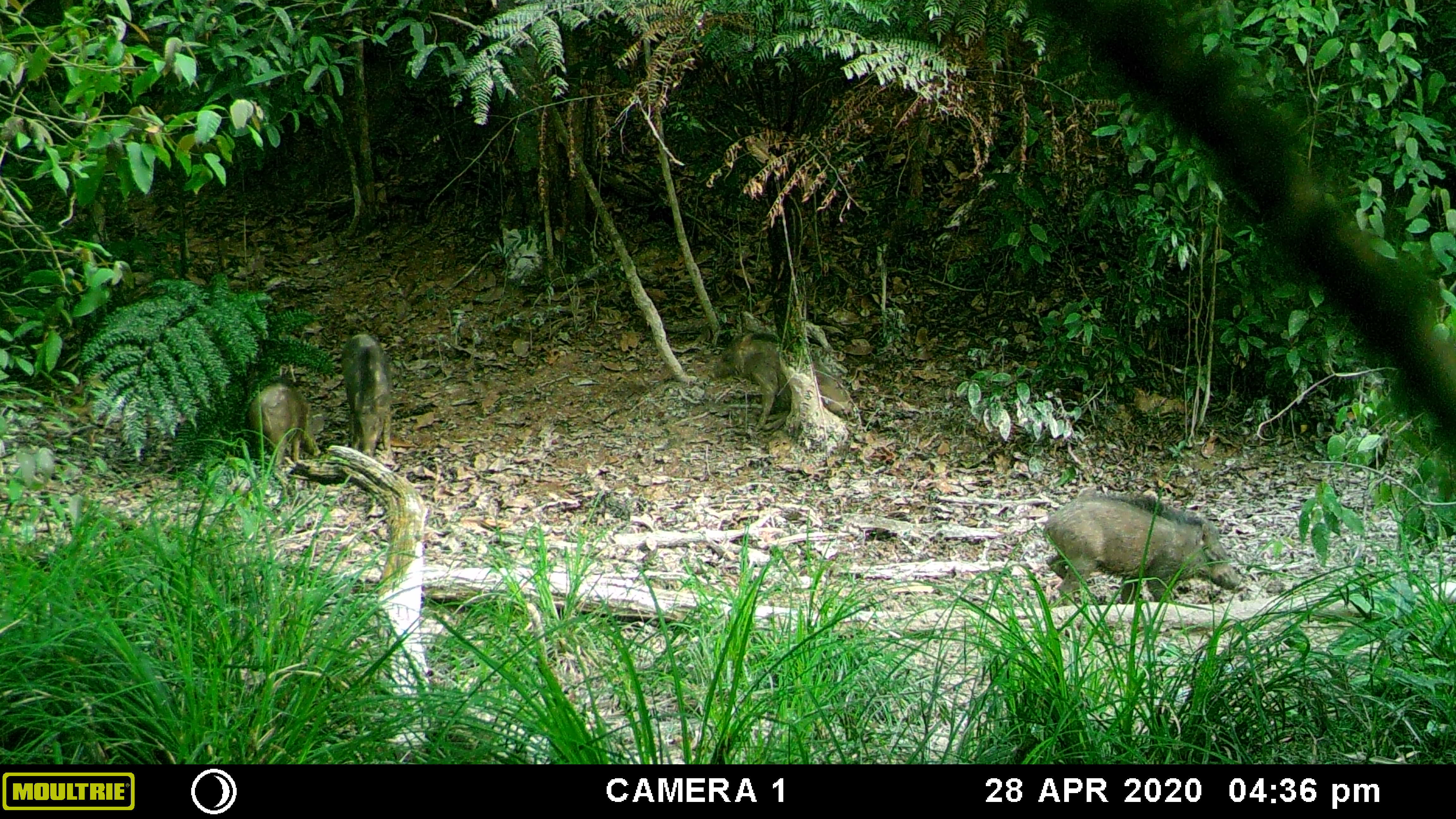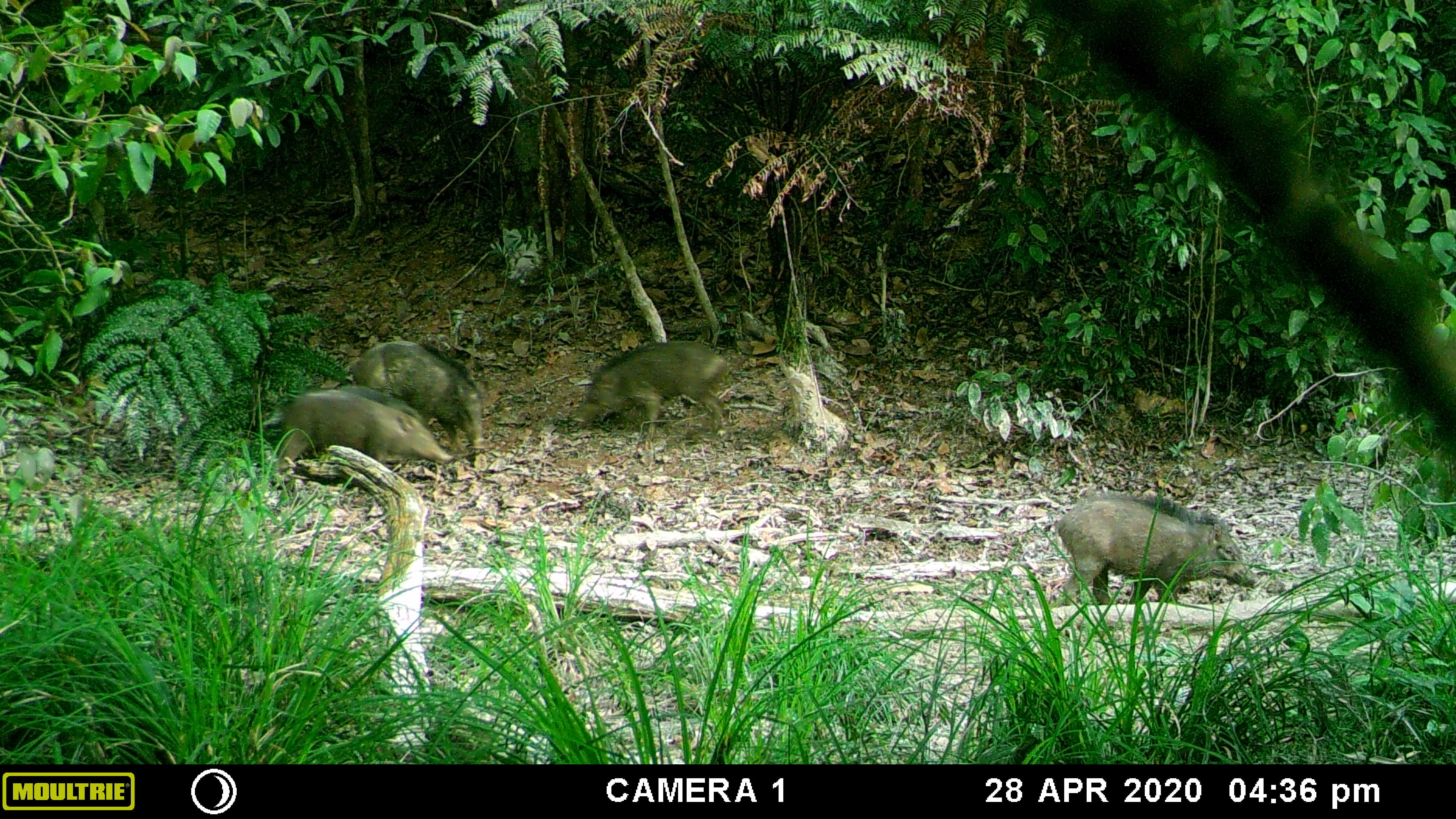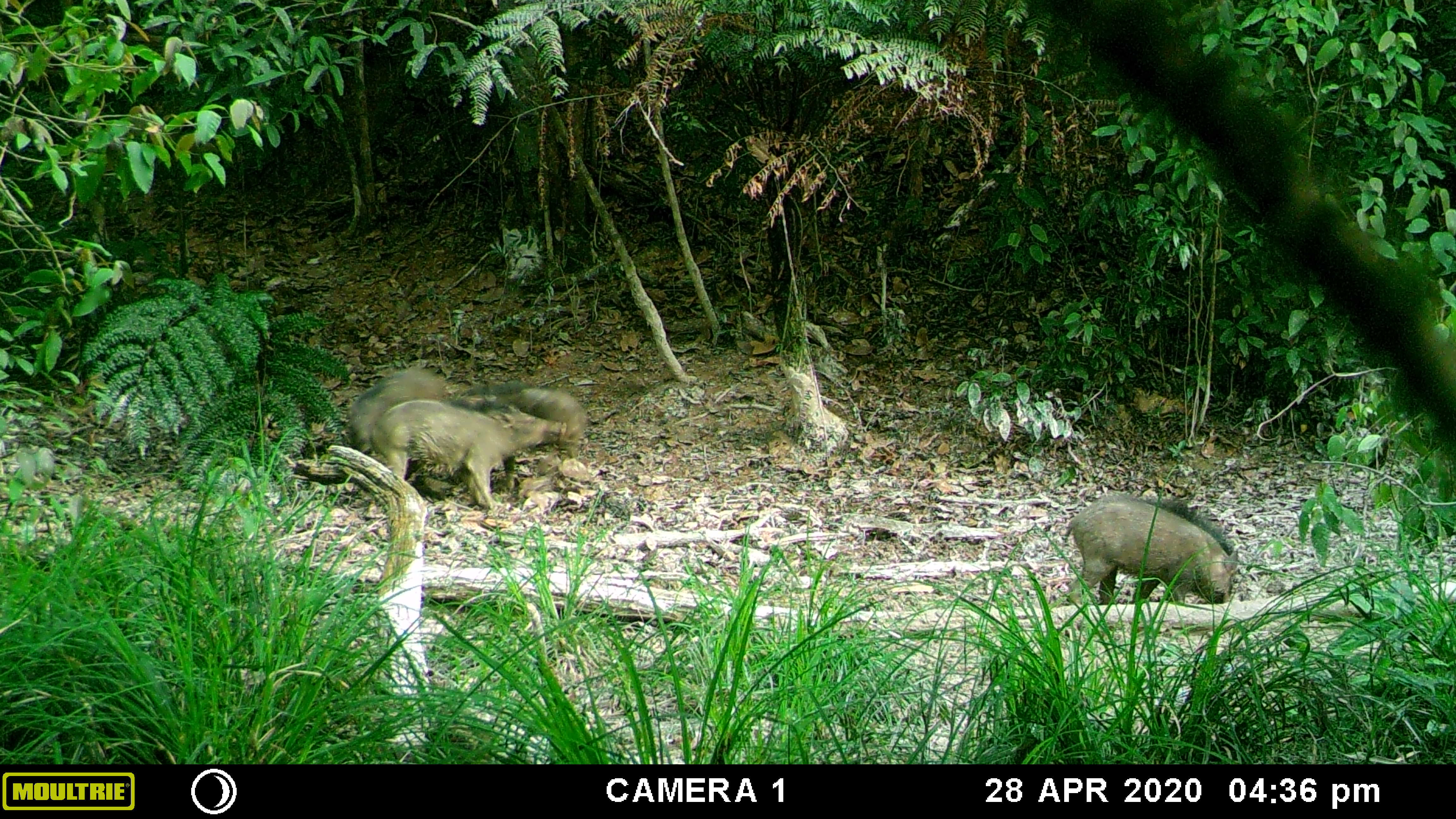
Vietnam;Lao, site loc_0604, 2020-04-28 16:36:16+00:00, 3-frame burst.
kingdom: Animalia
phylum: Chordata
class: Mammalia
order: Artiodactyla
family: Suidae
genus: Sus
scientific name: Sus scrofa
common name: eurasian wild pig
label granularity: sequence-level